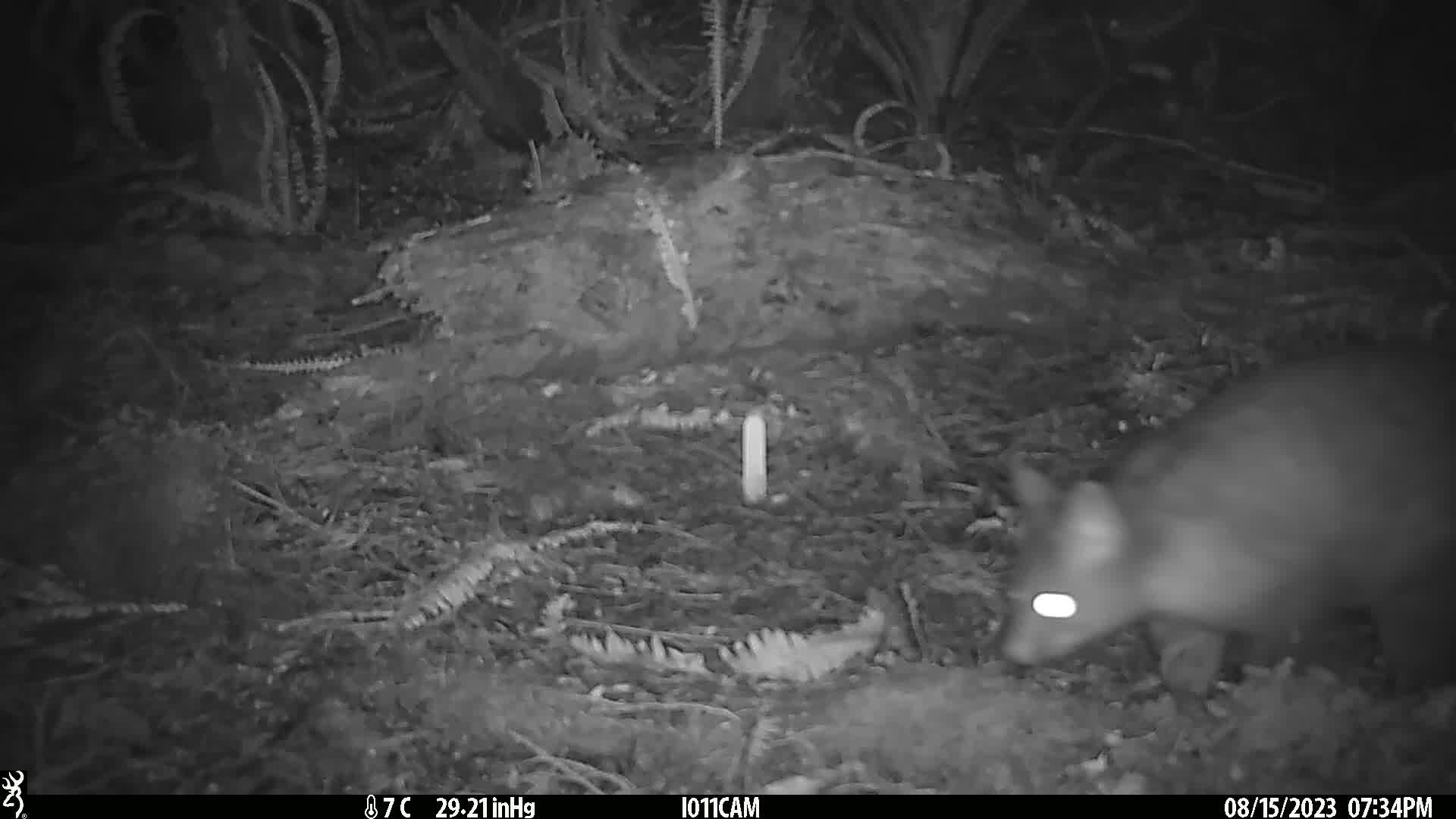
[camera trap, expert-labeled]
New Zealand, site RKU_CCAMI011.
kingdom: Animalia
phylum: Chordata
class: Mammalia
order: Diprotodontia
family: Phalangeridae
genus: Trichosurus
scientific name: Trichosurus vulpecula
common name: common brushtail possum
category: possum